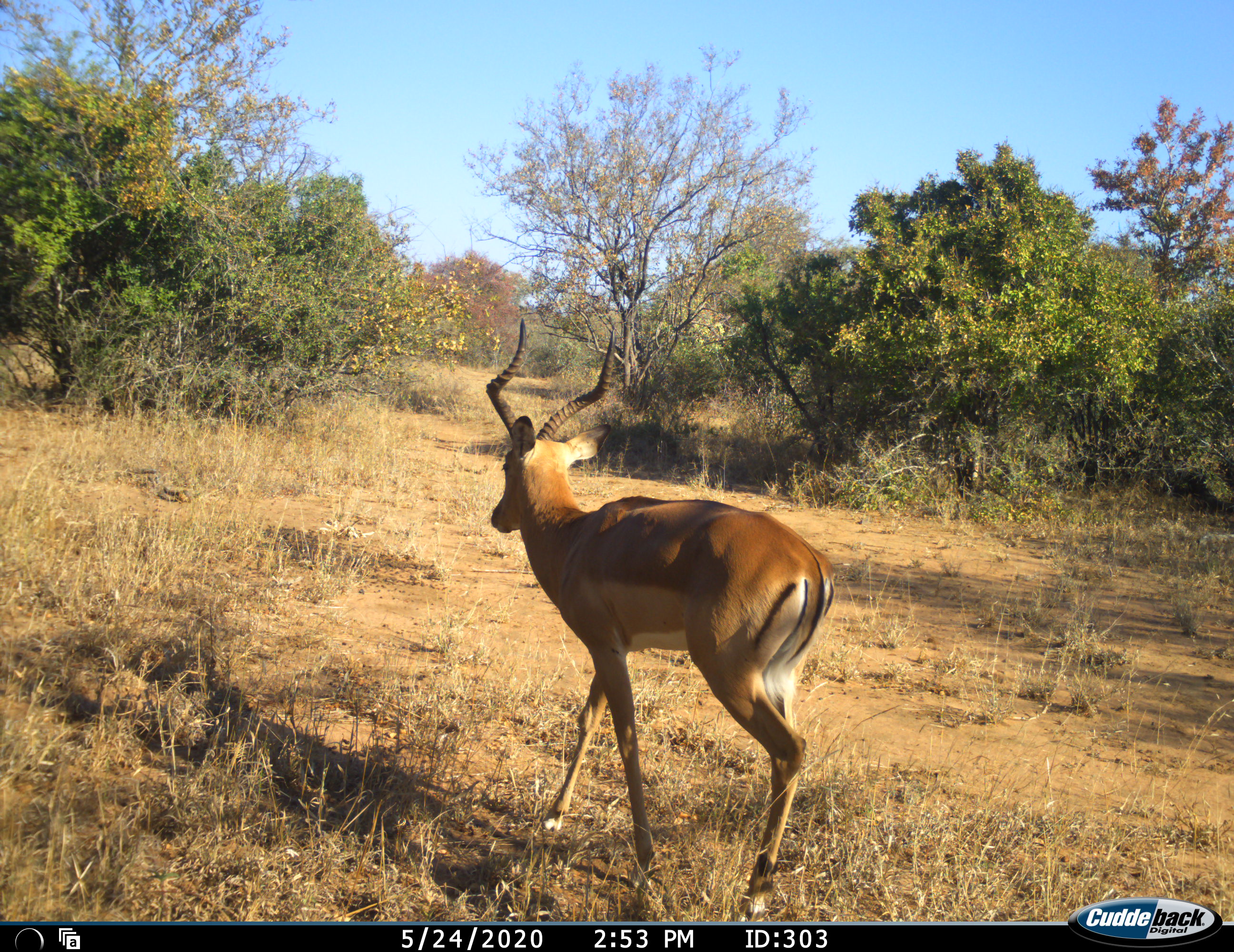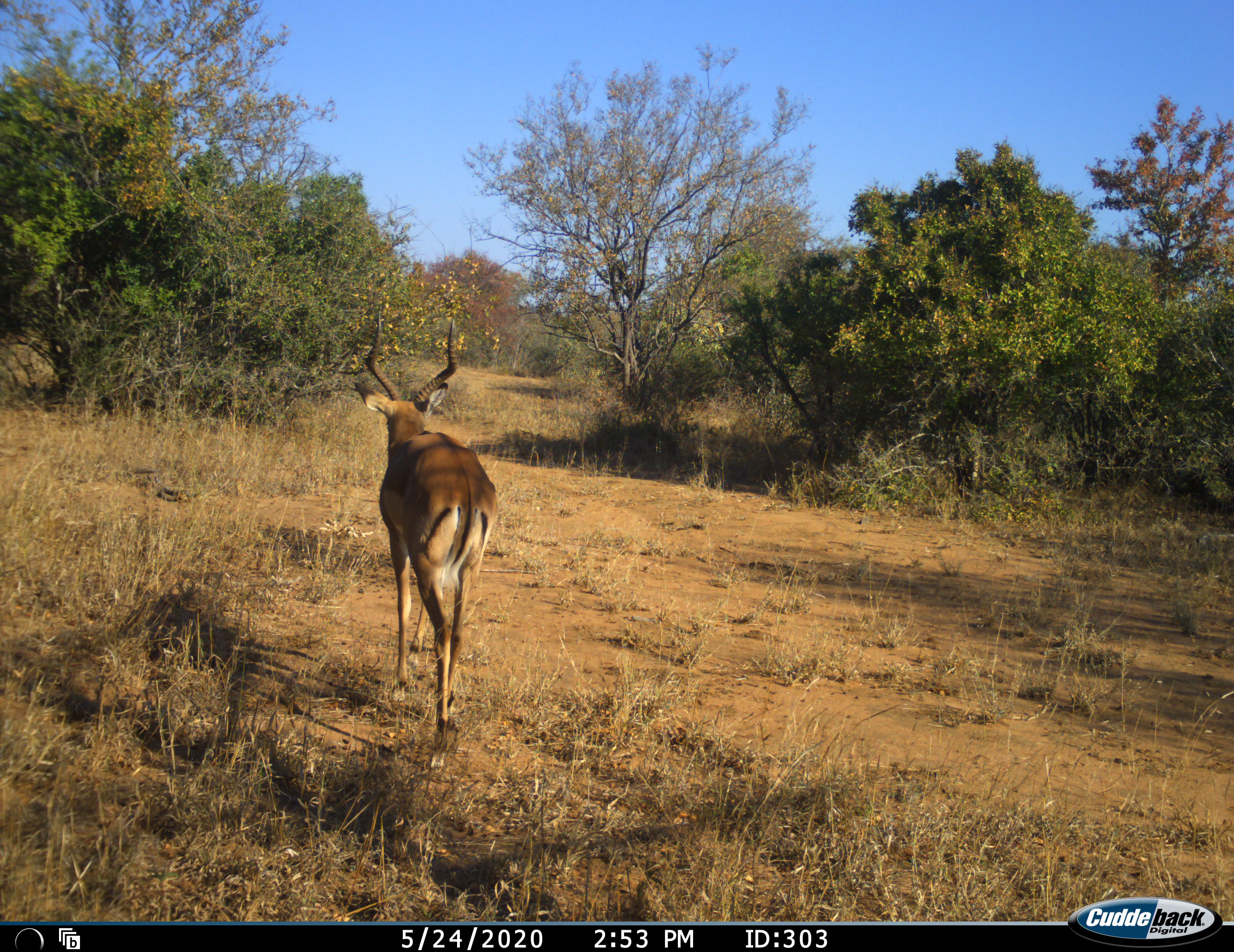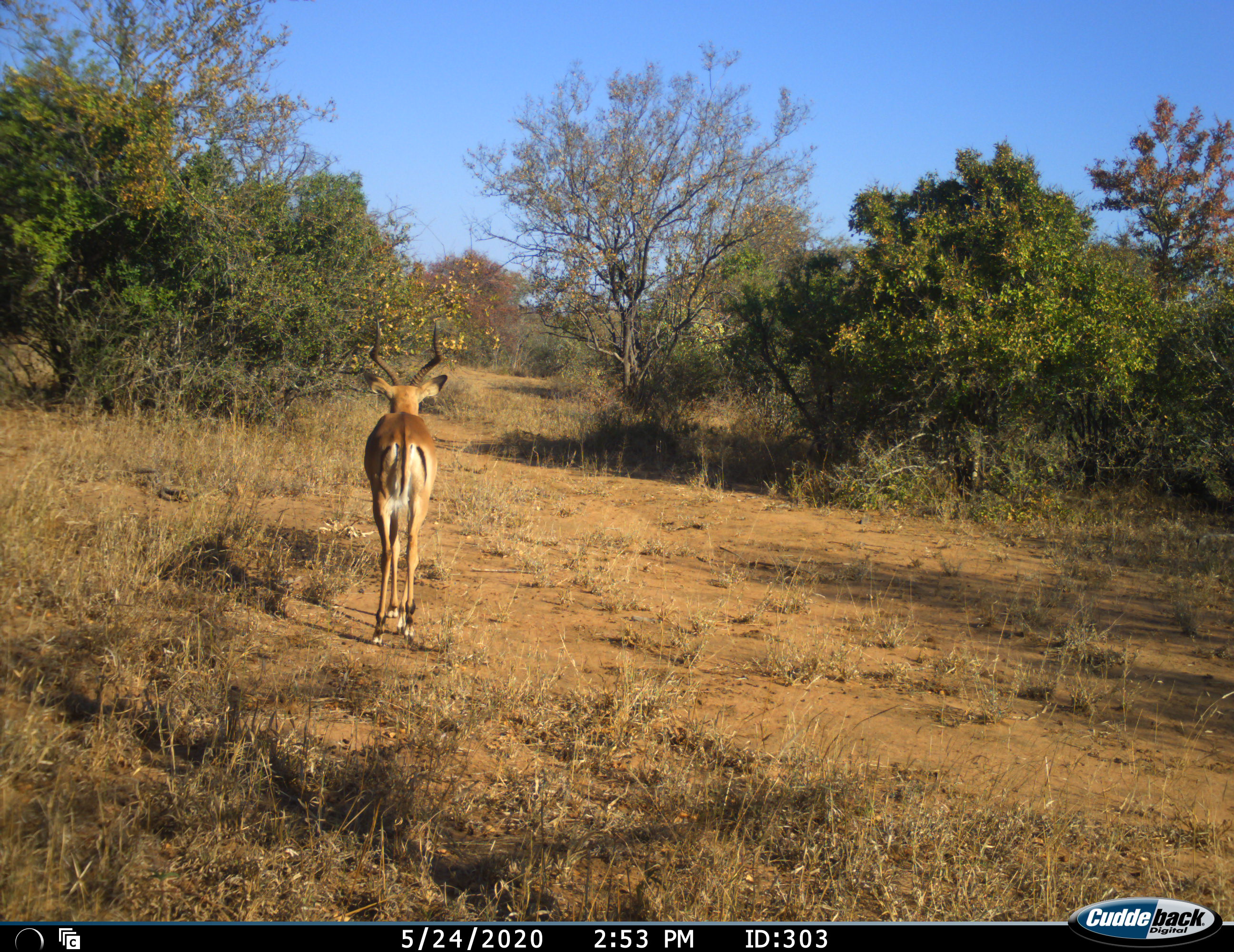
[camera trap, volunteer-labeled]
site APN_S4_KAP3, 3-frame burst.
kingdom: Animalia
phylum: Chordata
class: Mammalia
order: Artiodactyla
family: Bovidae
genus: Aepyceros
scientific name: Aepyceros melampus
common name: impala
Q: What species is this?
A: Impala (Aepyceros melampus).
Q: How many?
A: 1.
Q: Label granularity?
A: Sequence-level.